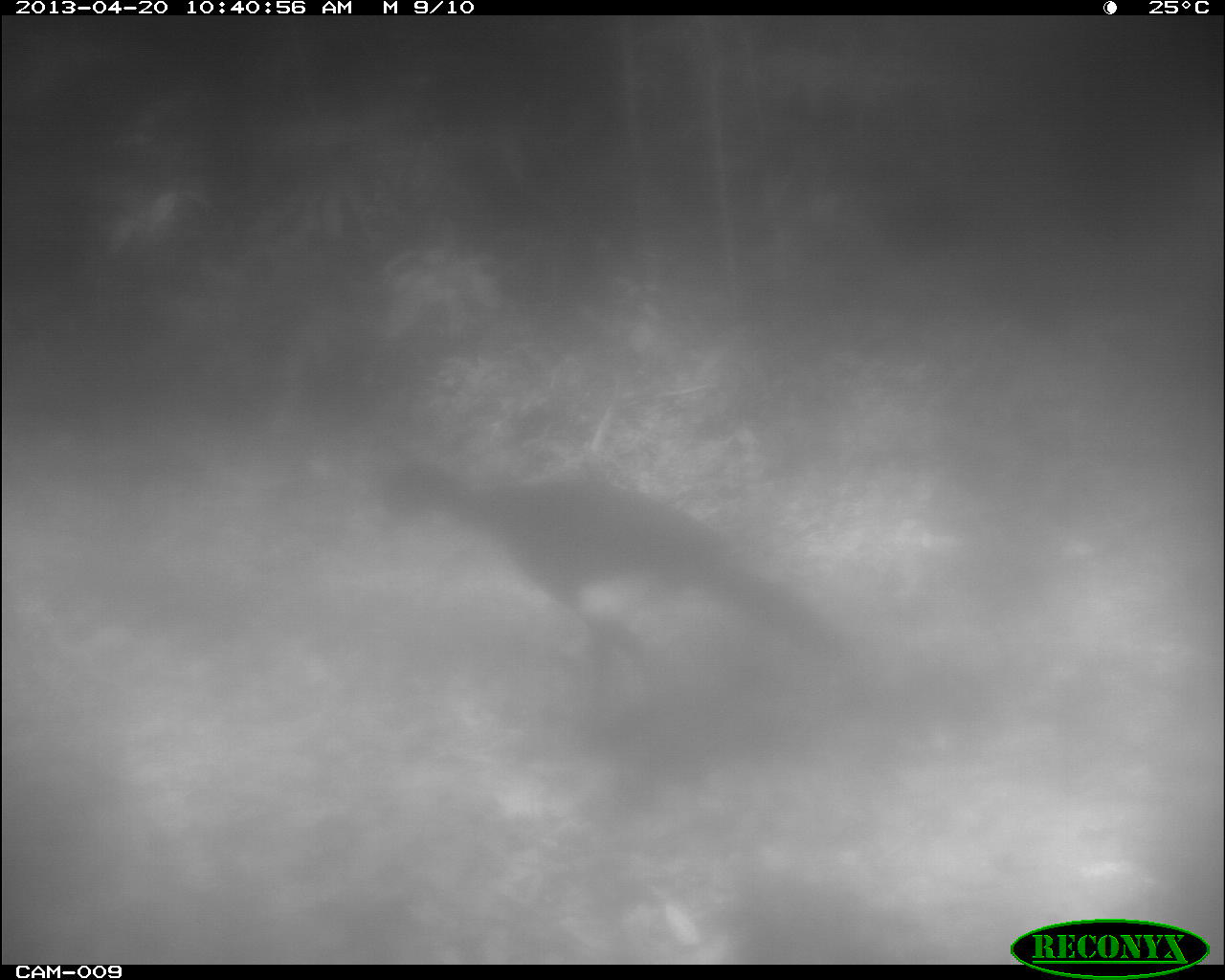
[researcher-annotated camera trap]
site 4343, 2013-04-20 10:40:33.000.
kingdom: Animalia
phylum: Chordata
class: Aves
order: Galliformes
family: Cracidae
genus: Crax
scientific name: Crax rubra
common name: great curassow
Crax rubra (great curassow), count 2.